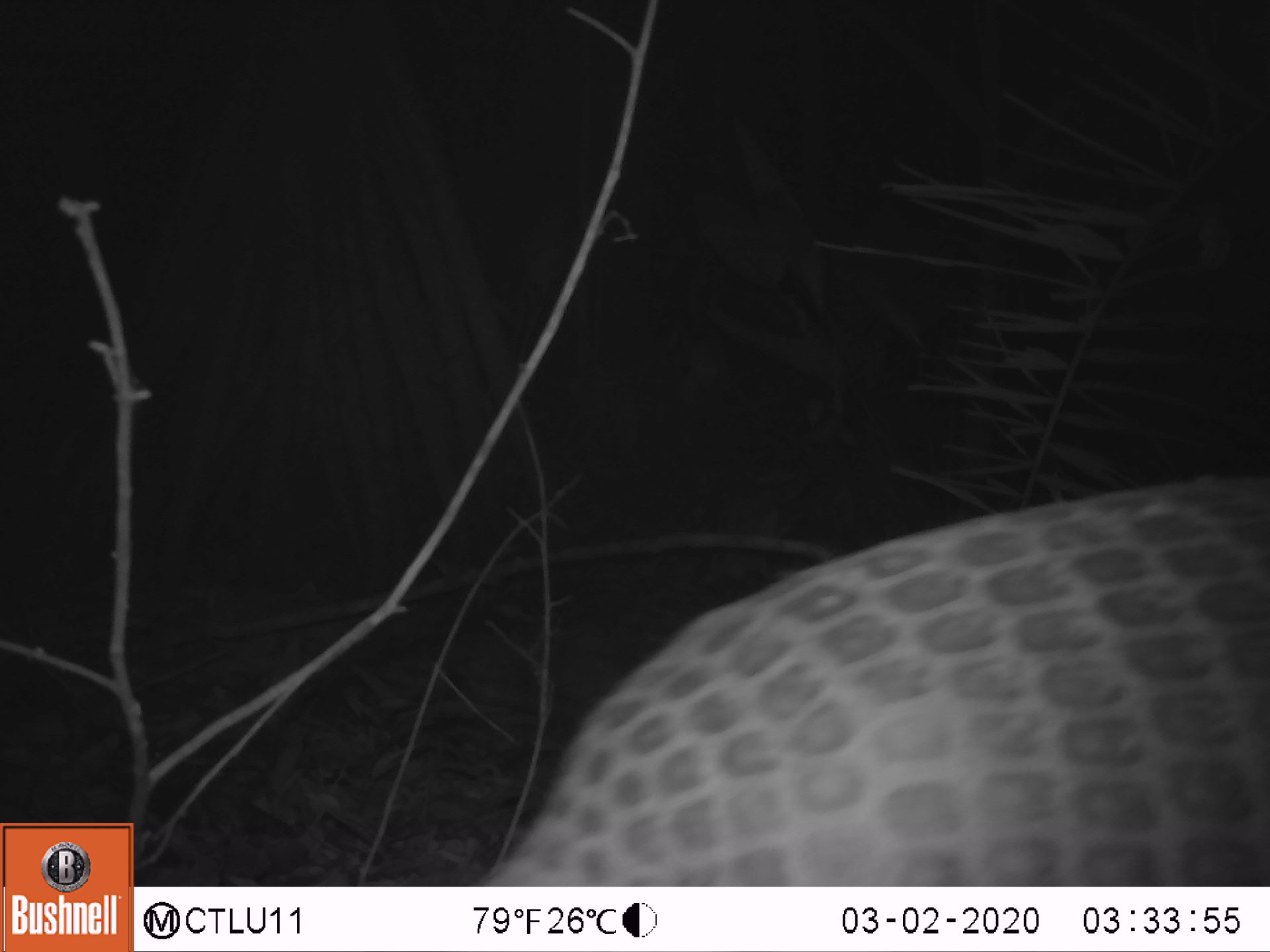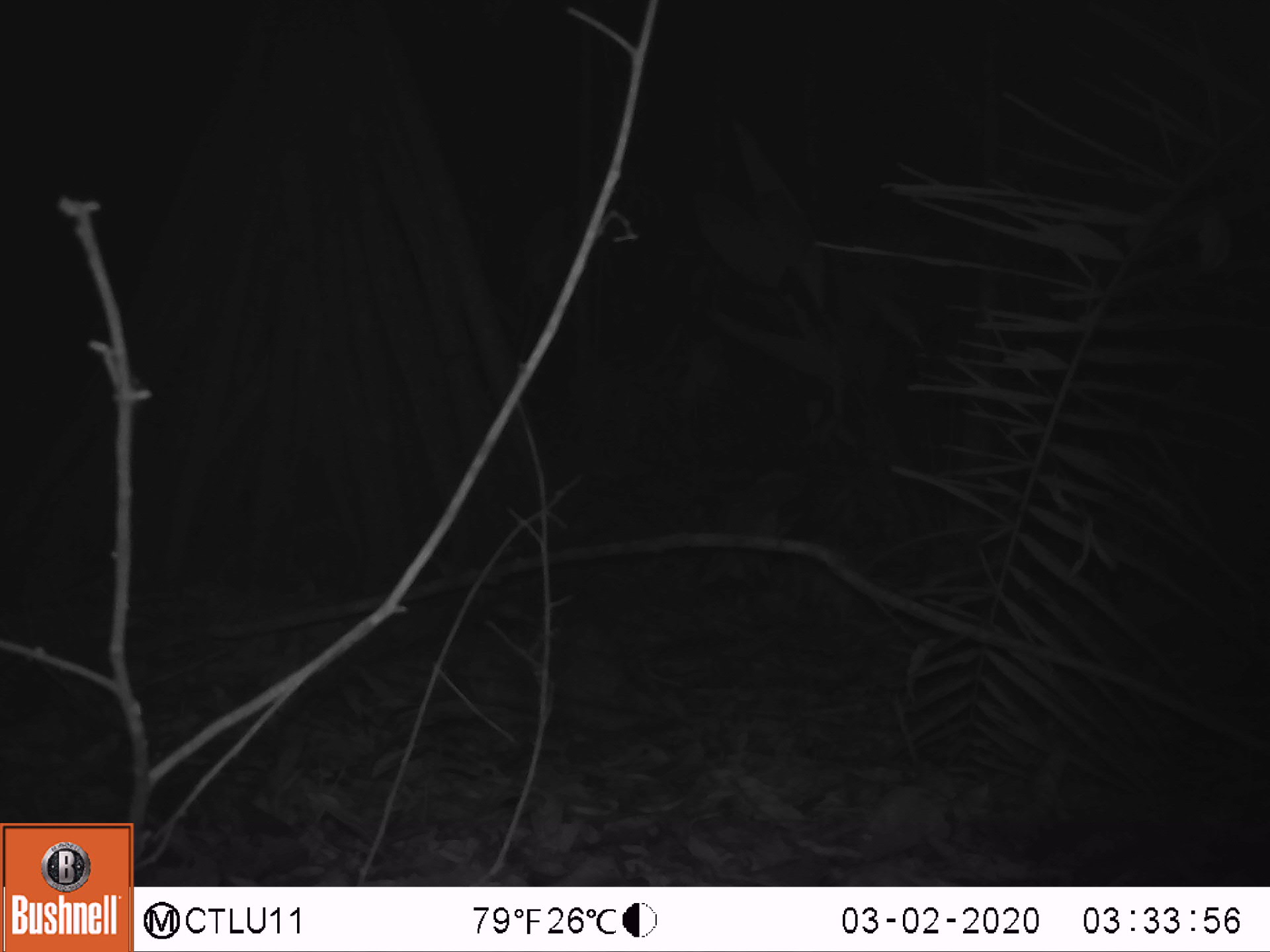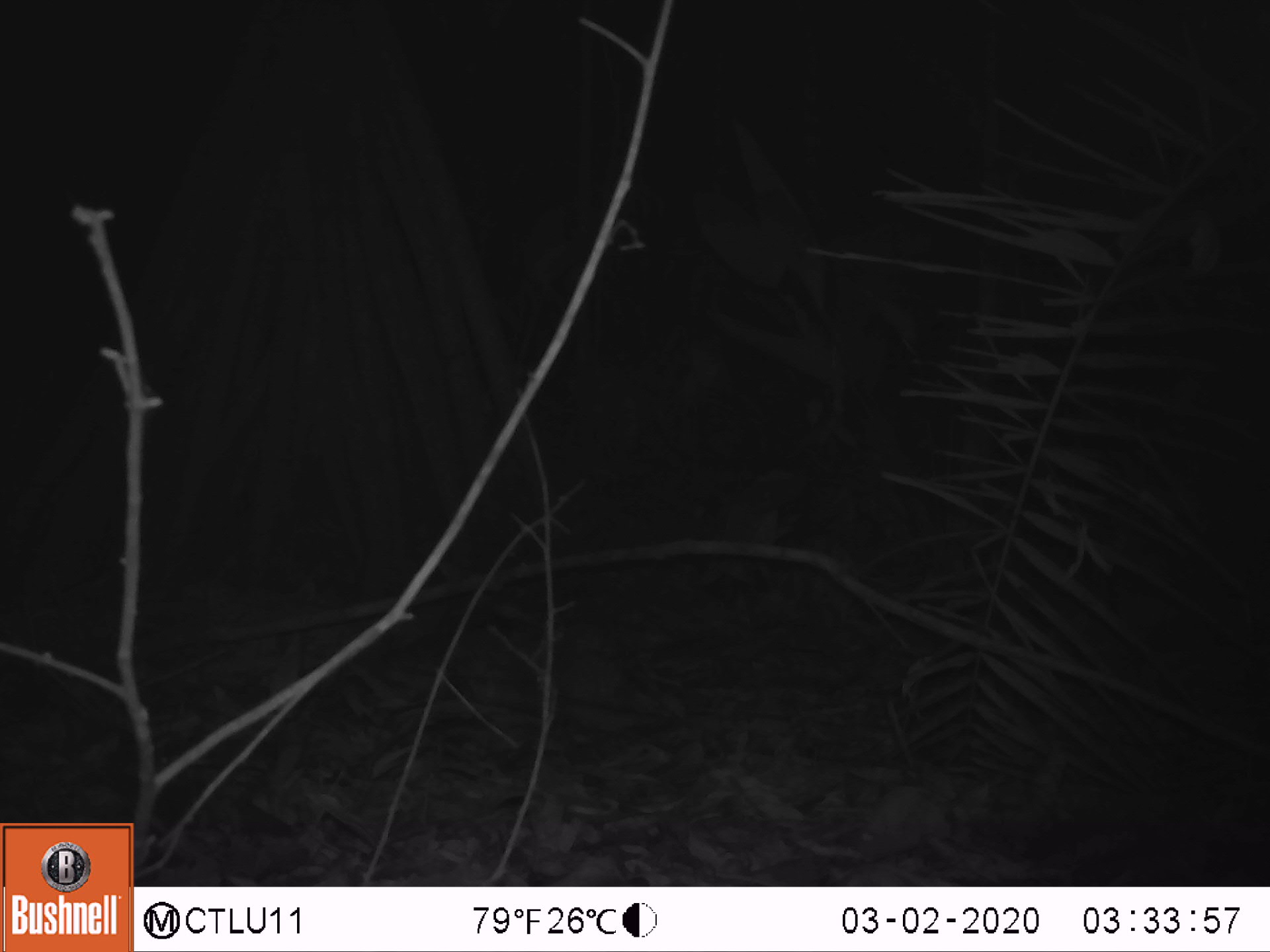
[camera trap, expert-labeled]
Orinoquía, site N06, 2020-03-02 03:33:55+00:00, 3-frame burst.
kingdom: Animalia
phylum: Chordata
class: Mammalia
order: Cingulata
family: Chlamyphoridae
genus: Priodontes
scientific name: Priodontes maximus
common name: giant armadillo